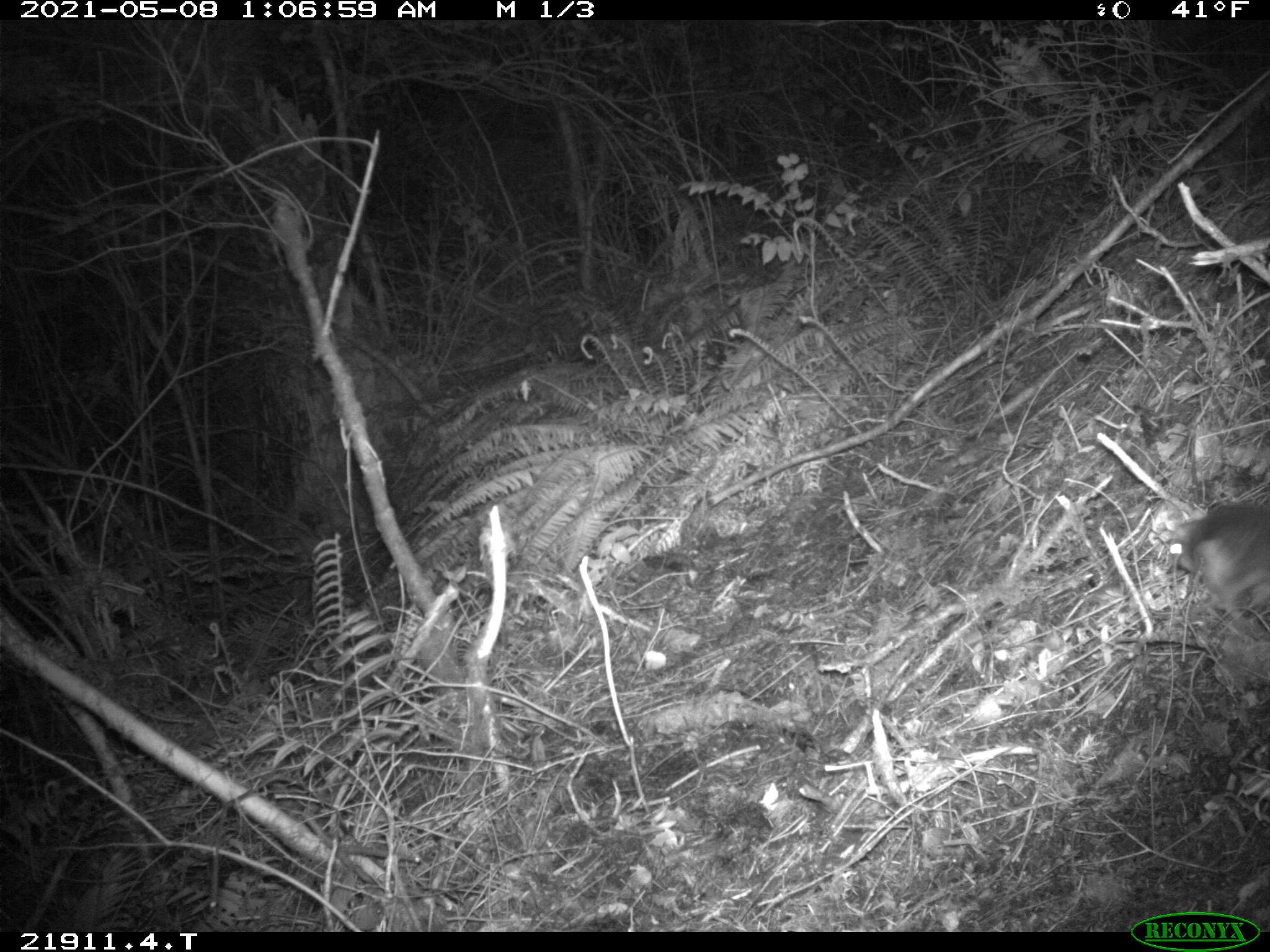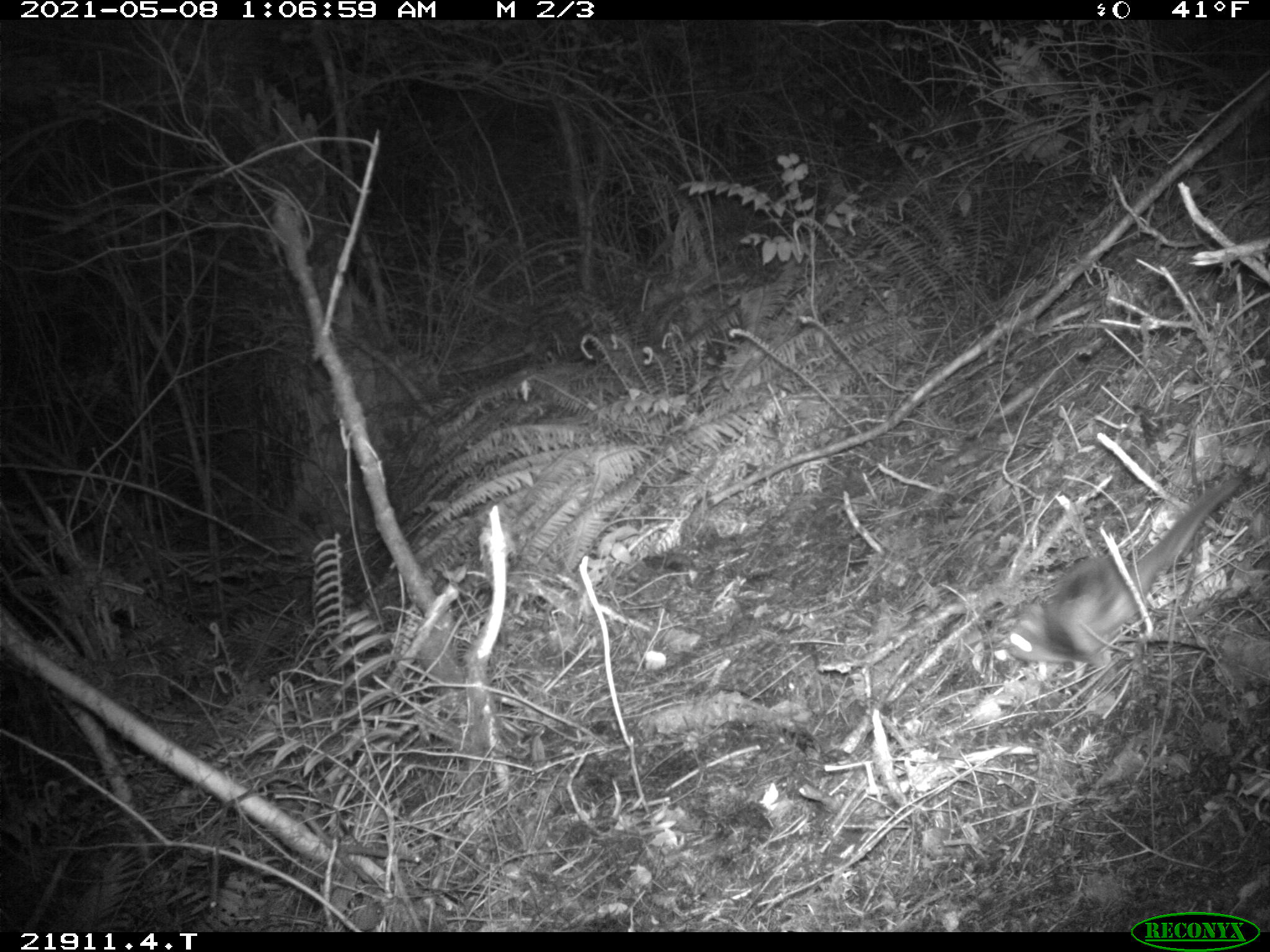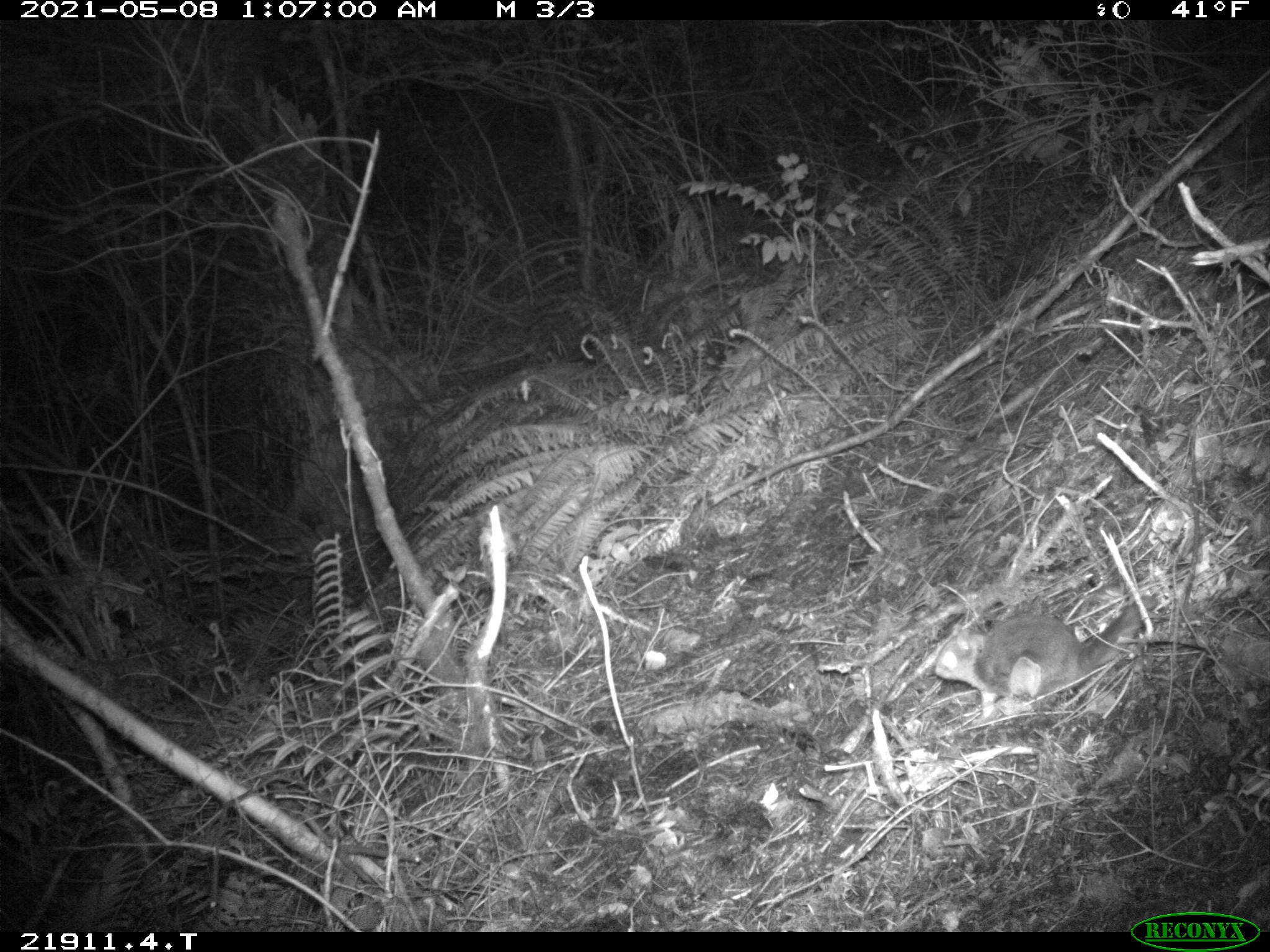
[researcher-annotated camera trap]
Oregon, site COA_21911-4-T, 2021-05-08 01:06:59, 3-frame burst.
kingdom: Animalia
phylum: Chordata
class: Mammalia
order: Rodentia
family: Sciuridae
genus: Glaucomys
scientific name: Glaucomys oregonensis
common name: humboldt's flying squirrel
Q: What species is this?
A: Humboldt's flying squirrel (Glaucomys oregonensis).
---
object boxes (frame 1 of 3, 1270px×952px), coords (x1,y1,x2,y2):
humboldt's flying squirrel: (1165,503,1264,622)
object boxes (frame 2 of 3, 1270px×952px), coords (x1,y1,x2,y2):
humboldt's flying squirrel: (985,470,1250,678)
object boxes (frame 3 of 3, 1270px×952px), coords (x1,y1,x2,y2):
humboldt's flying squirrel: (929,592,1159,730)